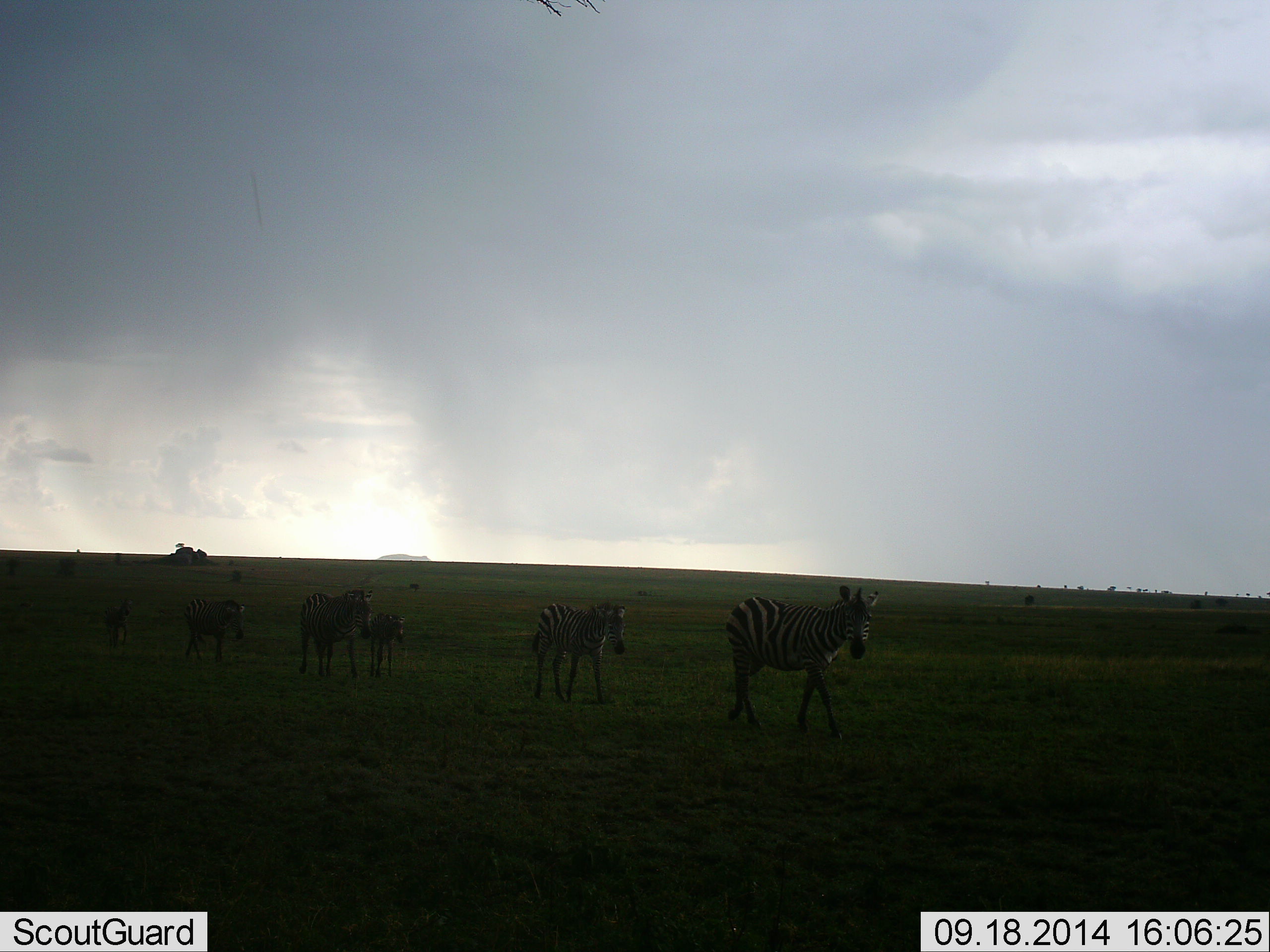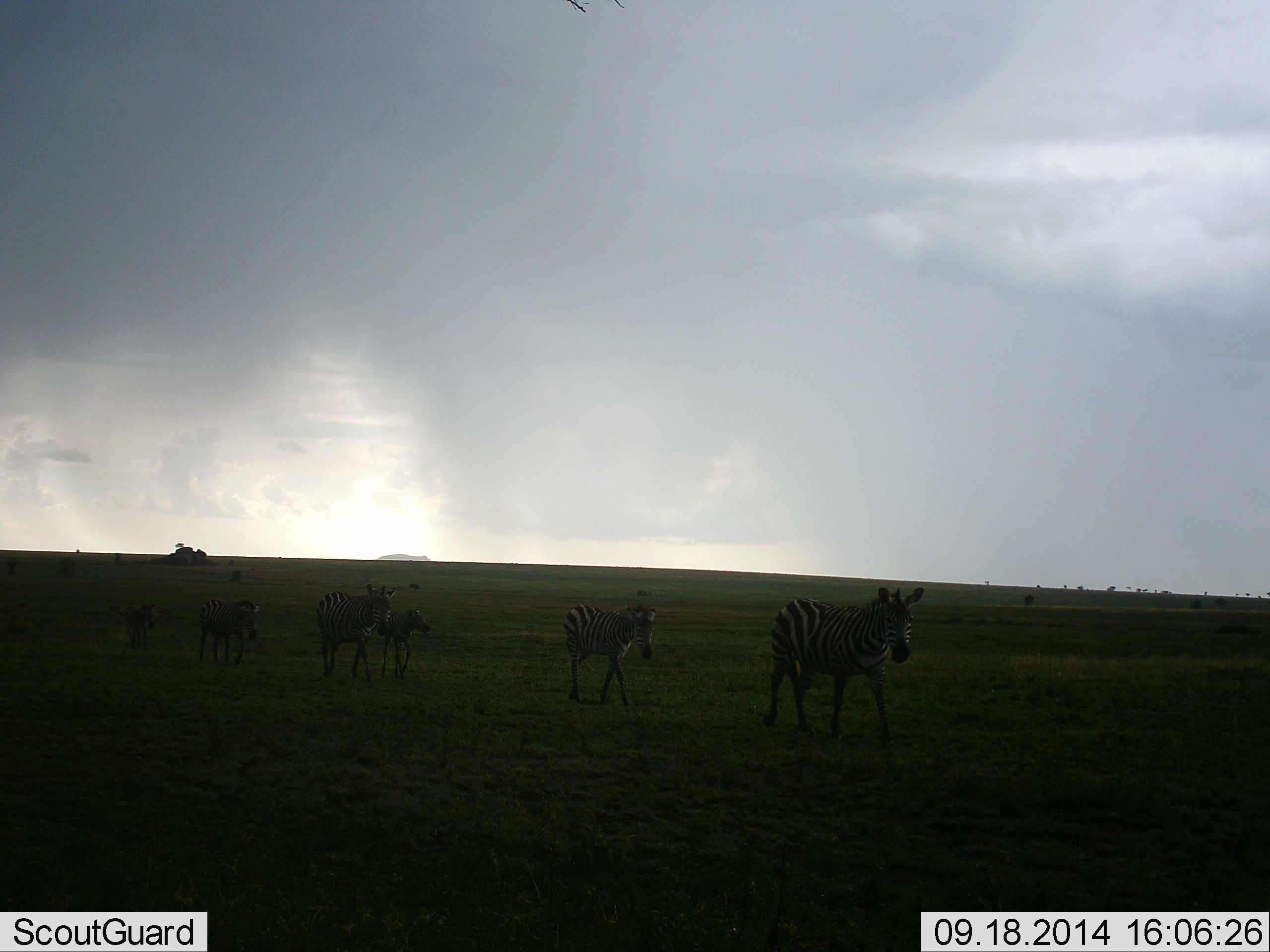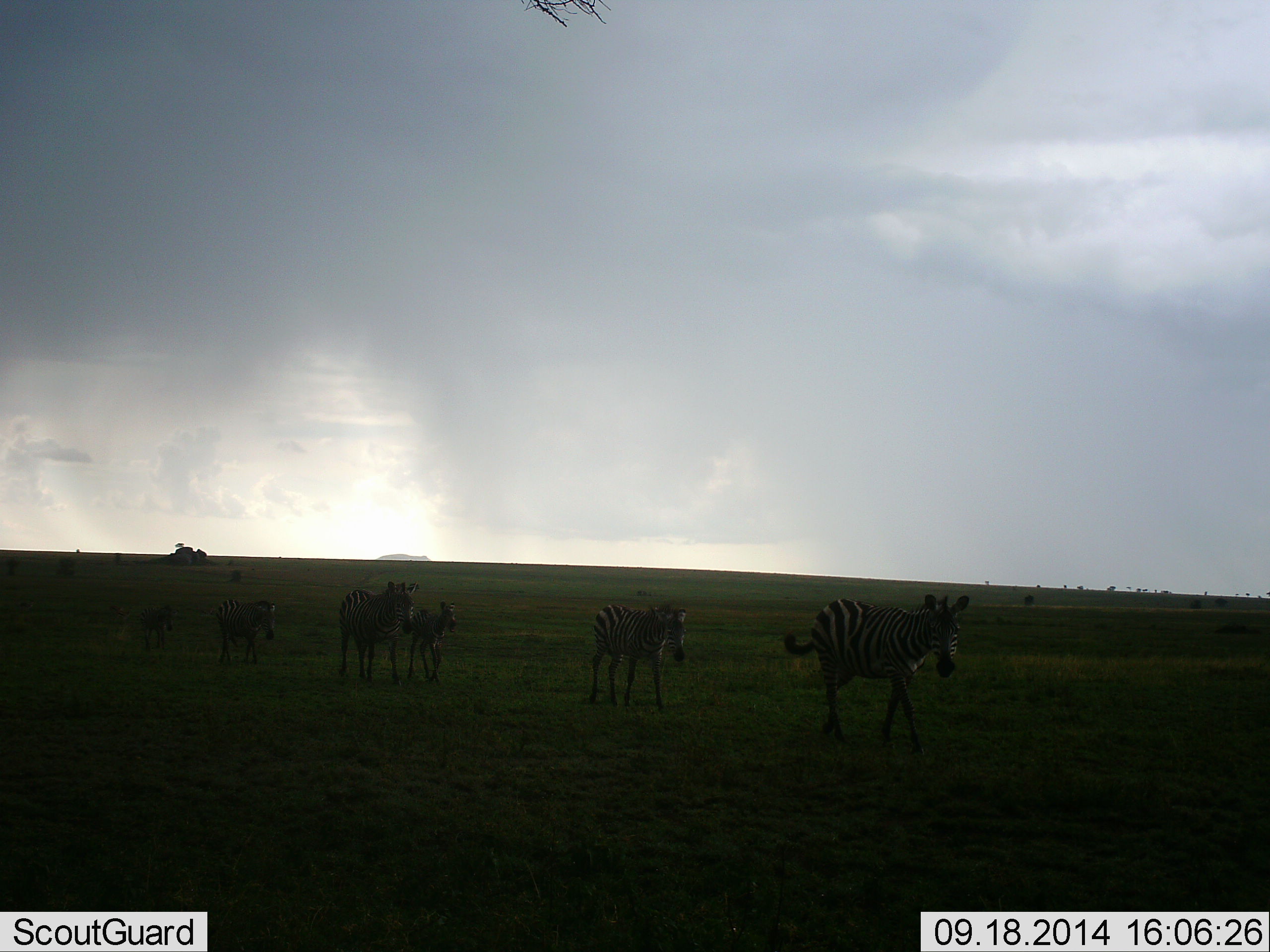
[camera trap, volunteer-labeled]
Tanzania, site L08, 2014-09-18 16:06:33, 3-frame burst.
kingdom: Animalia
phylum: Chordata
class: Mammalia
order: Perissodactyla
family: Equidae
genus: Equus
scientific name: Equus quagga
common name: plains zebra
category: zebra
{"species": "zebra (plains zebra) (Equus quagga)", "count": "6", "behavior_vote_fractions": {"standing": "0%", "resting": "0%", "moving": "100%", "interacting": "0%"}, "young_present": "80%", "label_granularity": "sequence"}